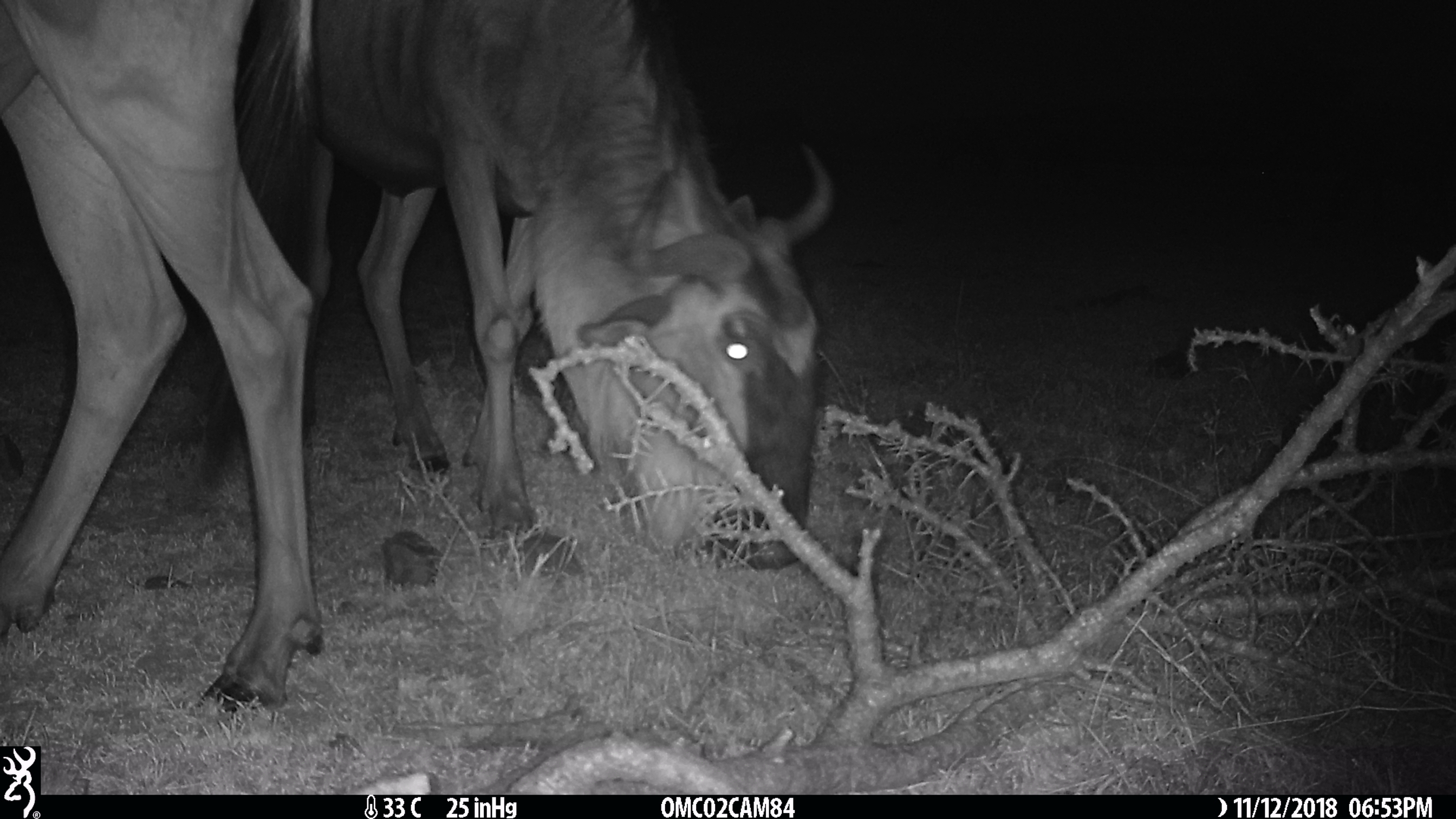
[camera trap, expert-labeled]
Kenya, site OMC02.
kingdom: Animalia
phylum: Chordata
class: Mammalia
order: Artiodactyla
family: Bovidae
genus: Connochaetes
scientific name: Connochaetes taurinus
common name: blue wildebeest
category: wildebeest